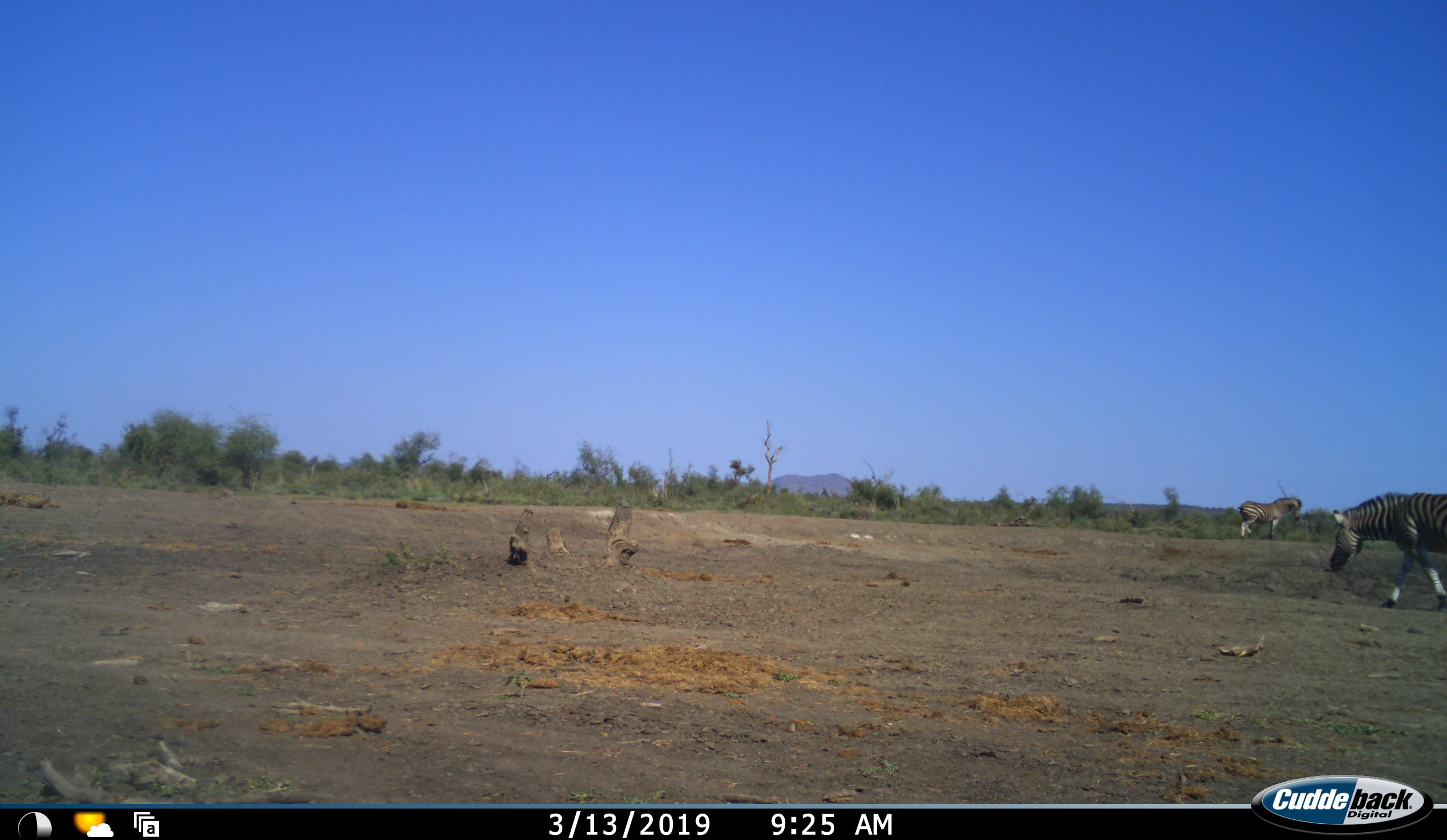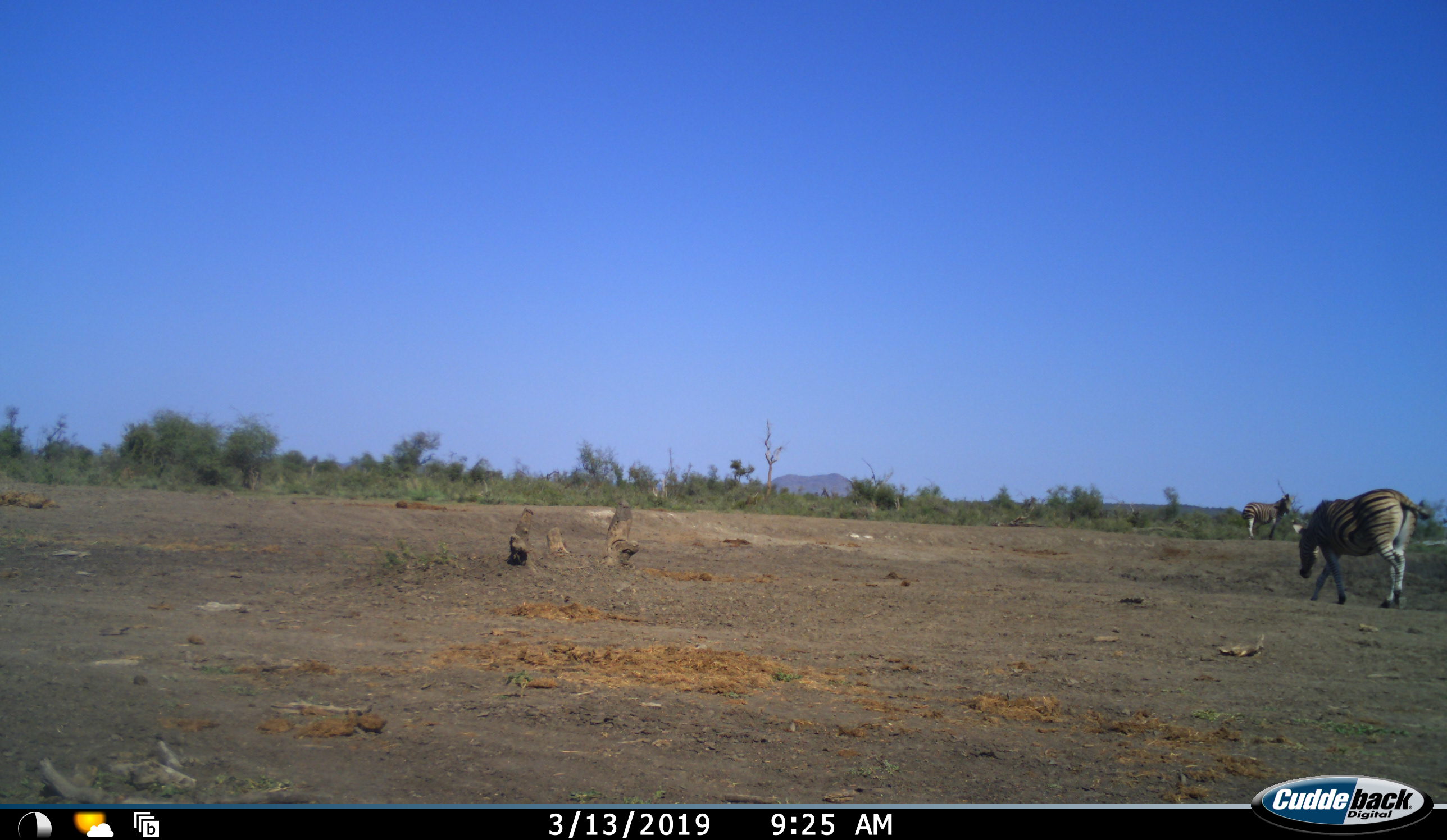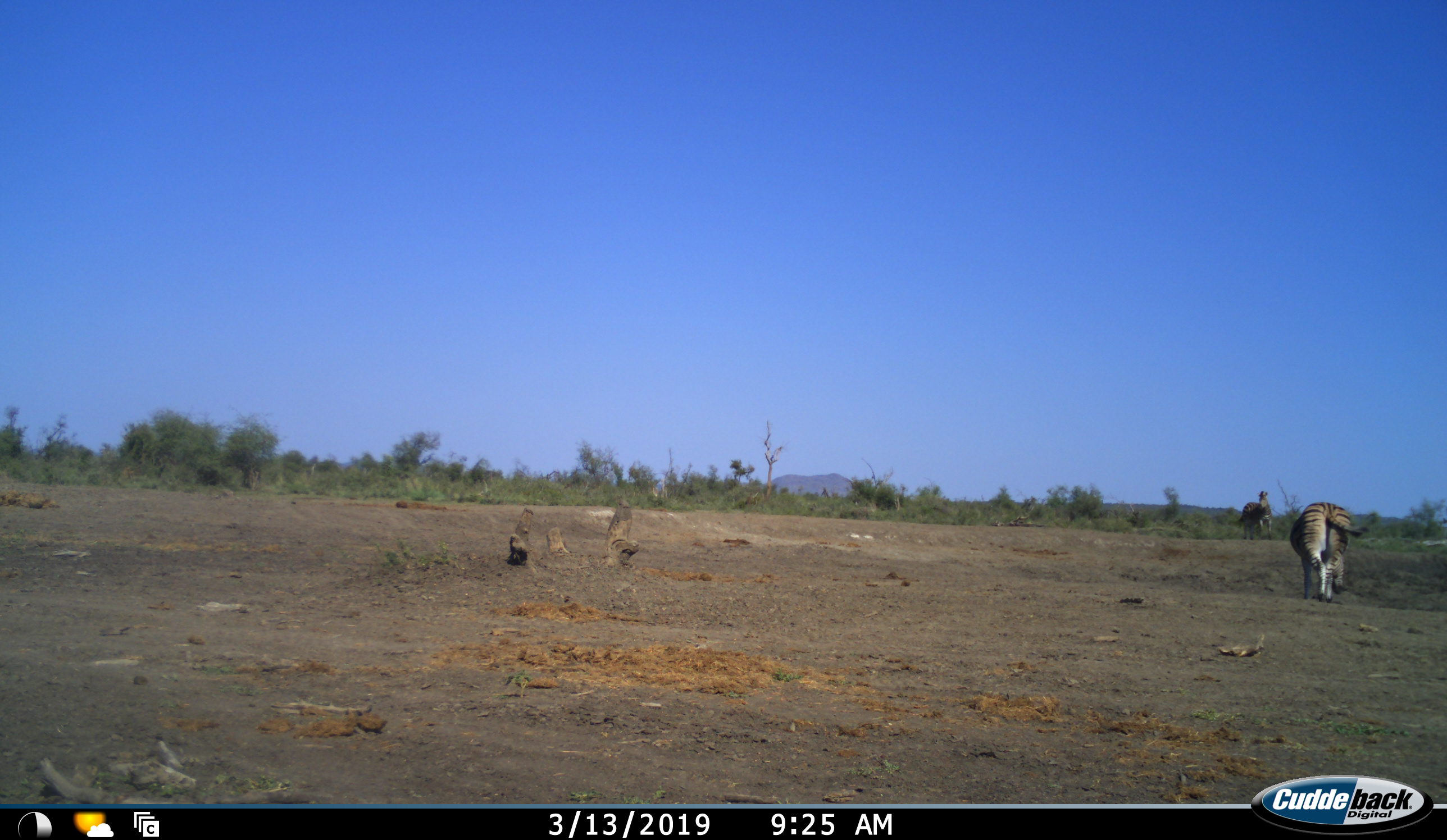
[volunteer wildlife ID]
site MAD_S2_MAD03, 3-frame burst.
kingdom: Animalia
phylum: Chordata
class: Mammalia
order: Perissodactyla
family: Equidae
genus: Equus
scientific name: Equus quagga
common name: plains zebra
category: zebraplains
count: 2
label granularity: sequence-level